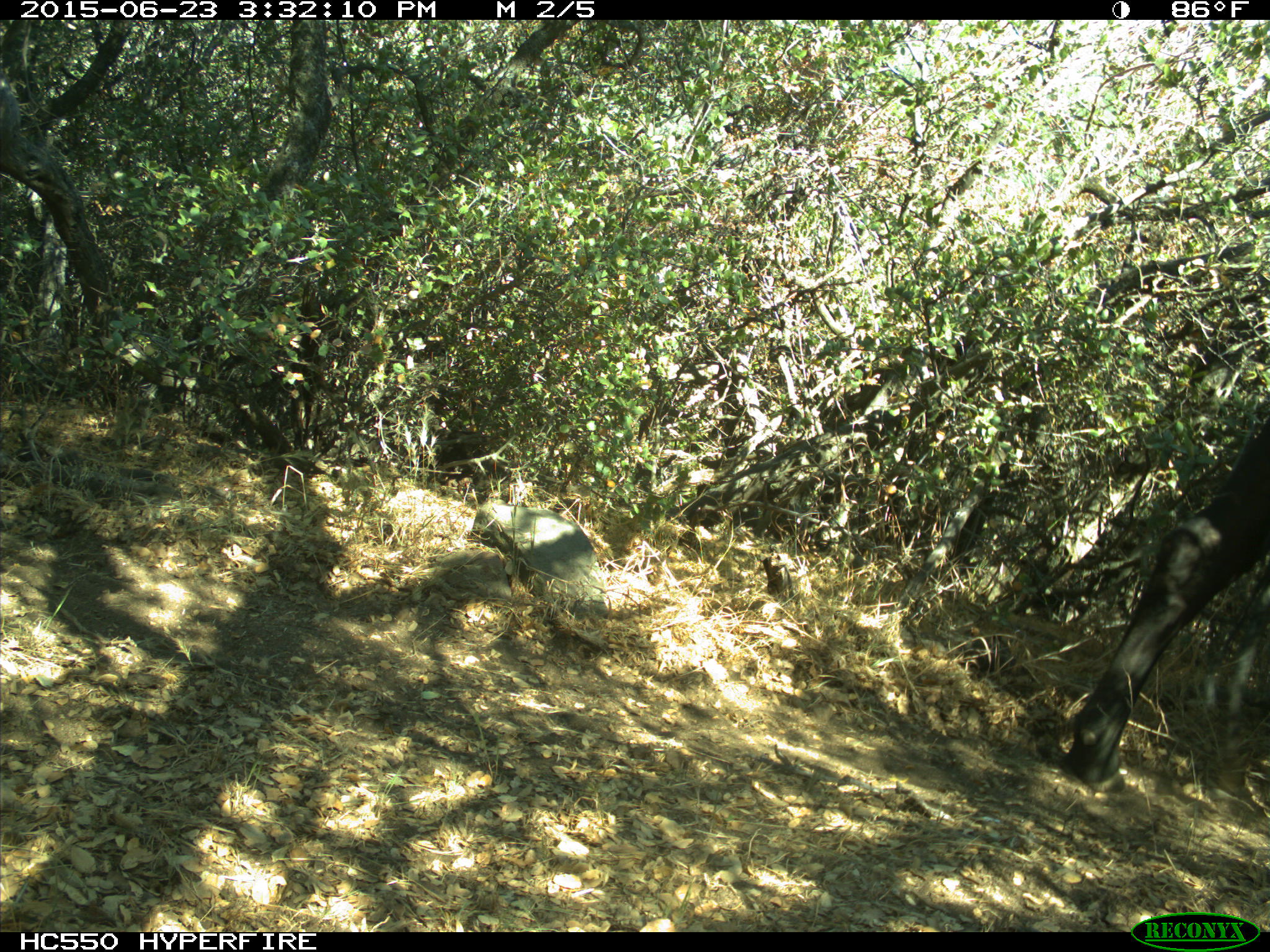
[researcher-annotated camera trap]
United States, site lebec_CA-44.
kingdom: Animalia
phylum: Chordata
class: Mammalia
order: Artiodactyla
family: Bovidae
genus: Bos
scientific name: Bos taurus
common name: domestic cow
Bos taurus (domestic cow).